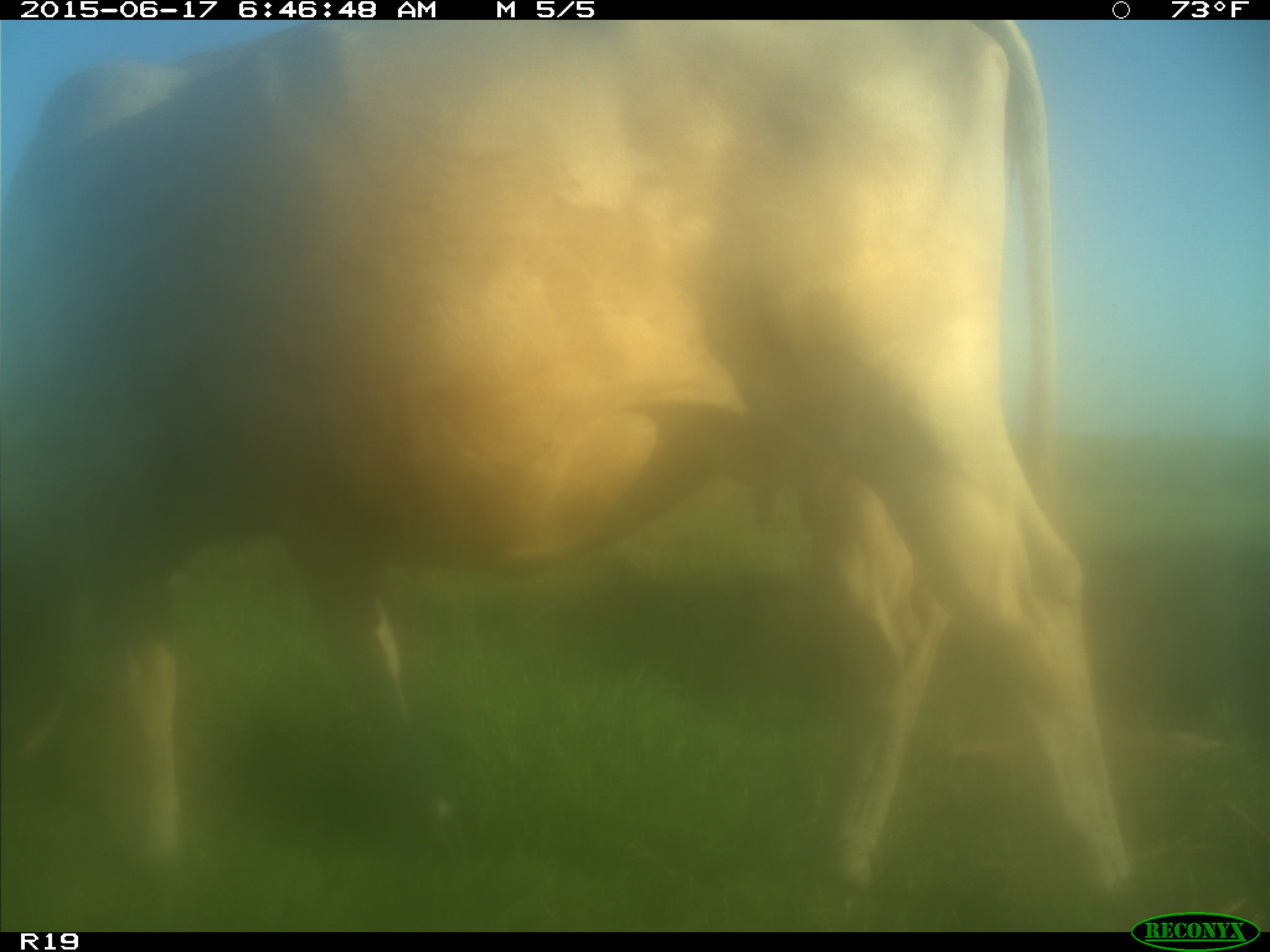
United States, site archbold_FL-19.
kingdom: Animalia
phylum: Chordata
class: Mammalia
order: Artiodactyla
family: Bovidae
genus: Bos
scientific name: Bos taurus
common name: domestic cow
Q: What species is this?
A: Bos taurus (domestic cow).